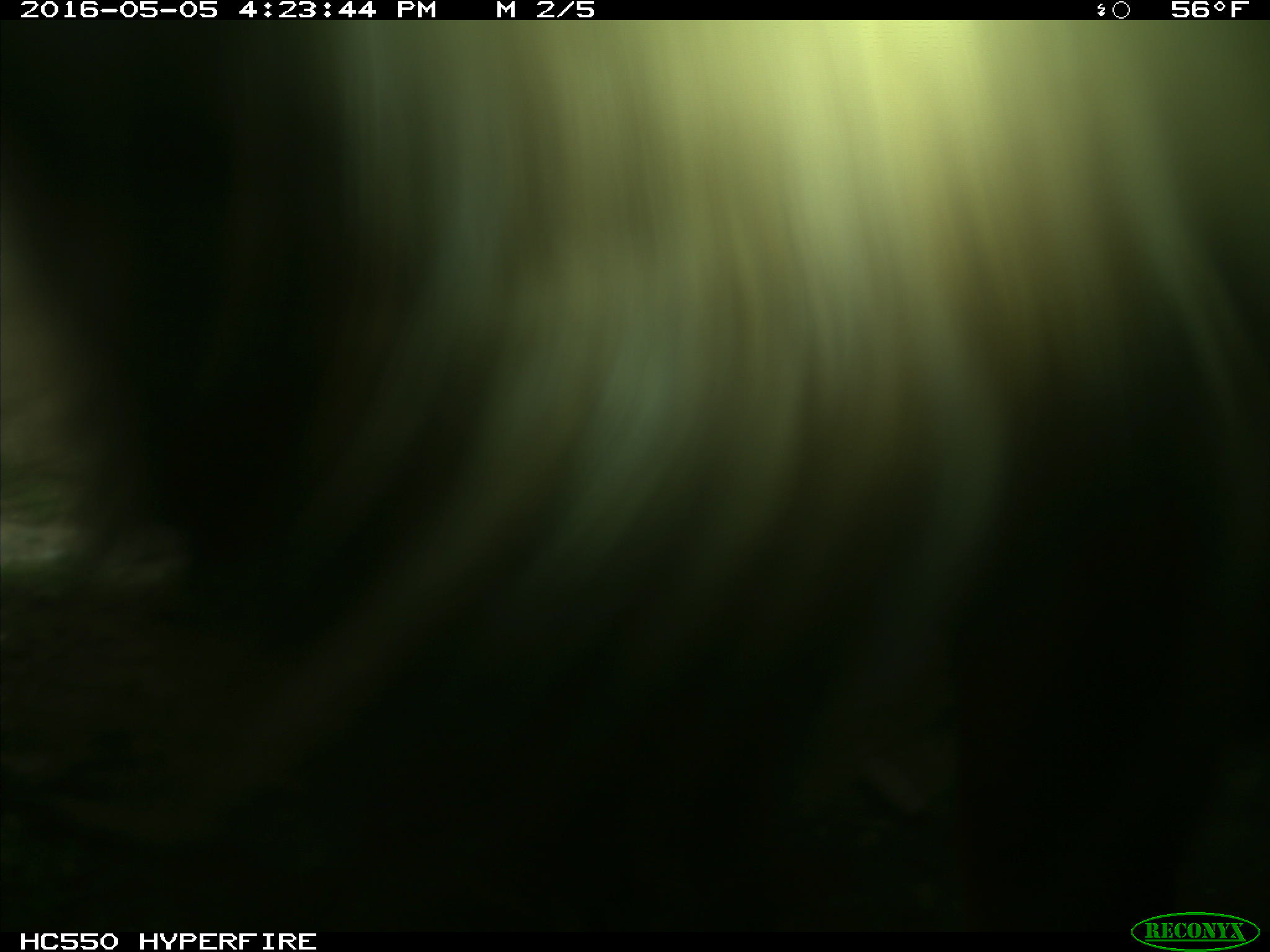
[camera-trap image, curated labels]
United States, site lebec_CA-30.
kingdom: Animalia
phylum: Chordata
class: Mammalia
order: Artiodactyla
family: Bovidae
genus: Bos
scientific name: Bos taurus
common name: domestic cow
Bos taurus (domestic cow).